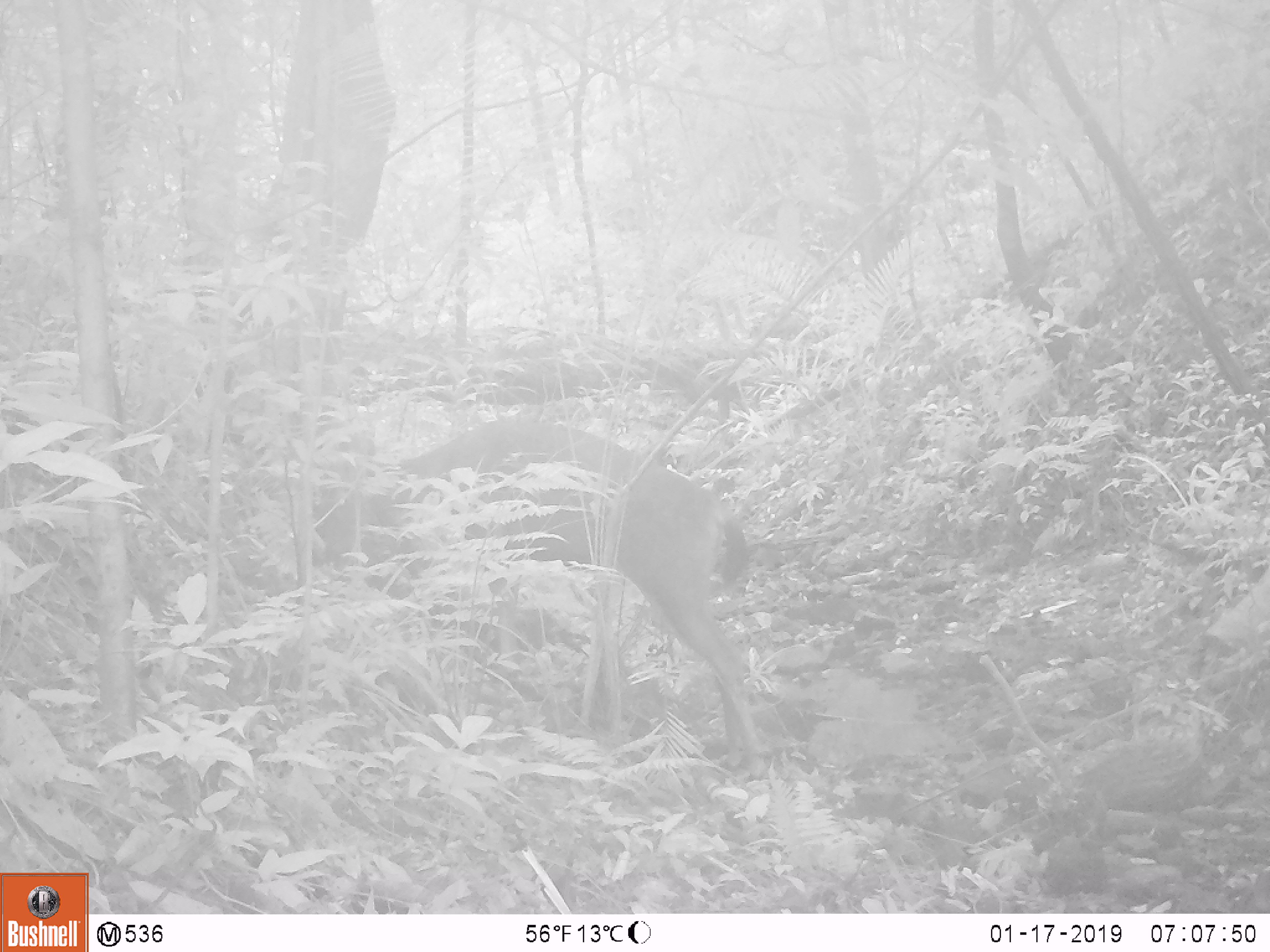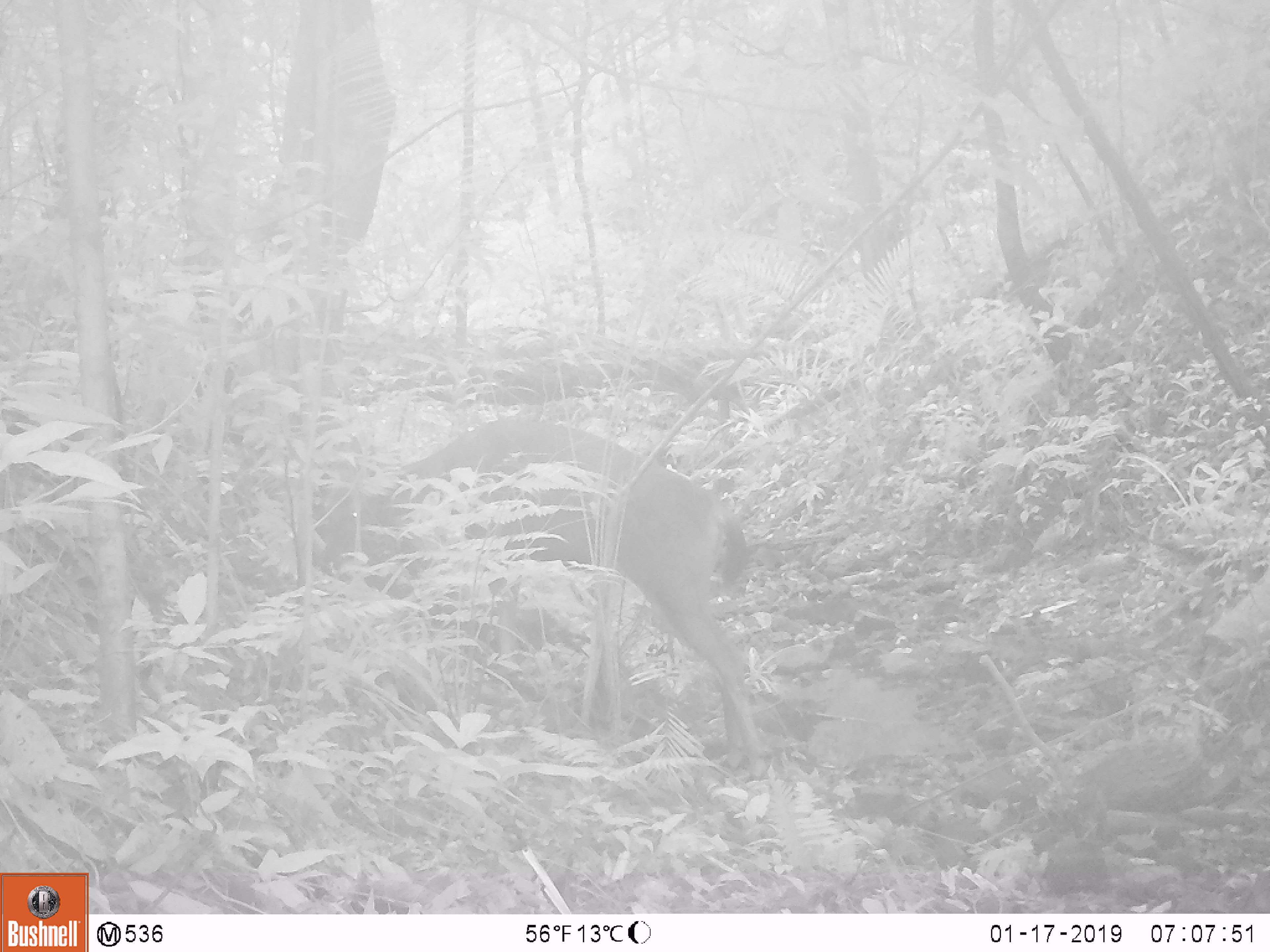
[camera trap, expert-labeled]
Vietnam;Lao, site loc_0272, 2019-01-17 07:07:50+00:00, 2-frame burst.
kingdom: Animalia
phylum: Chordata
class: Mammalia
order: Artiodactyla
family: Cervidae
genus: Rusa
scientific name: Rusa unicolor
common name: sambar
Sambar (Rusa unicolor). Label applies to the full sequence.